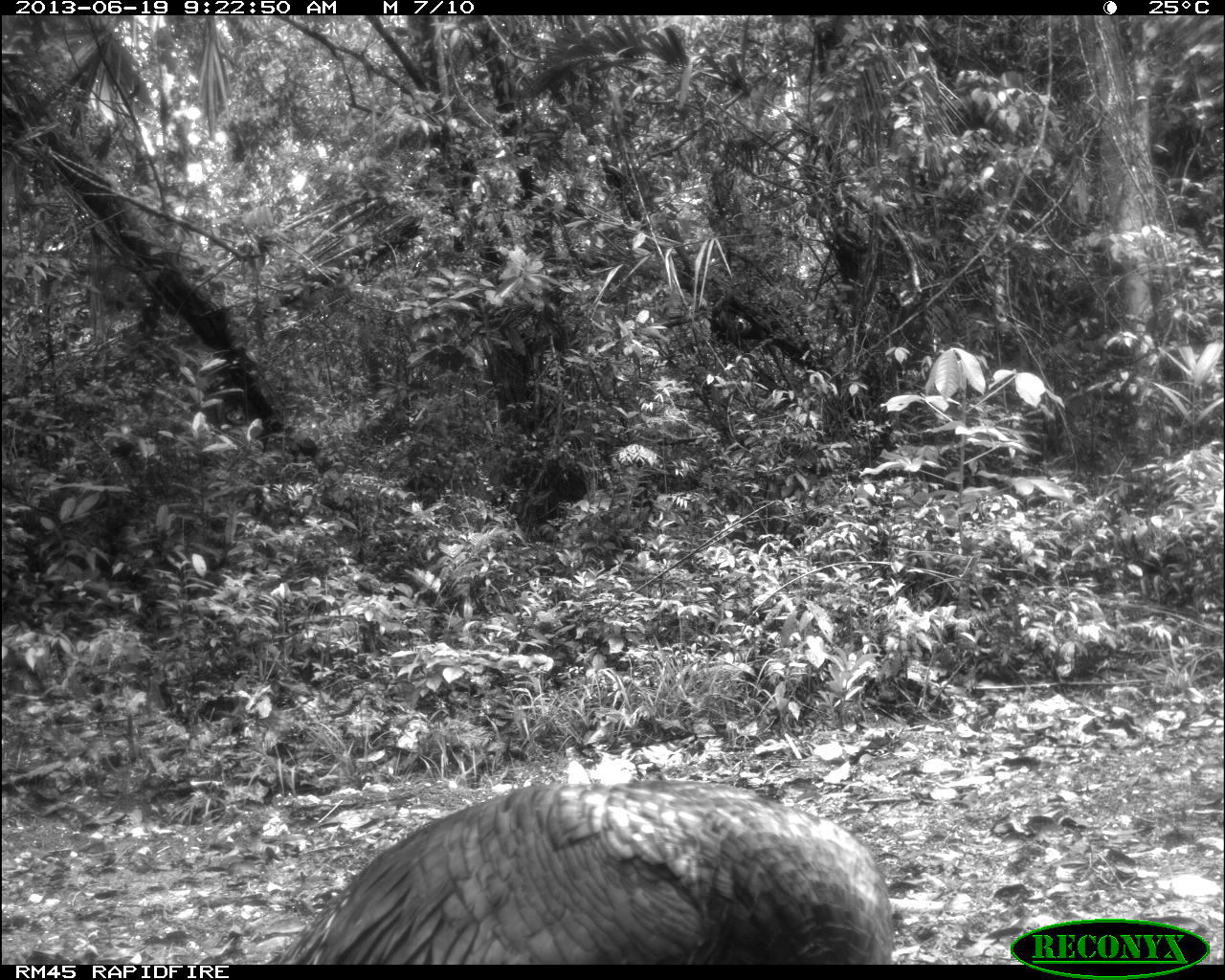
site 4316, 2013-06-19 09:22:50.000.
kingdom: Animalia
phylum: Chordata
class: Aves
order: Galliformes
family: Phasianidae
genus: Meleagris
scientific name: Meleagris ocellata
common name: ocellated turkey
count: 1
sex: male